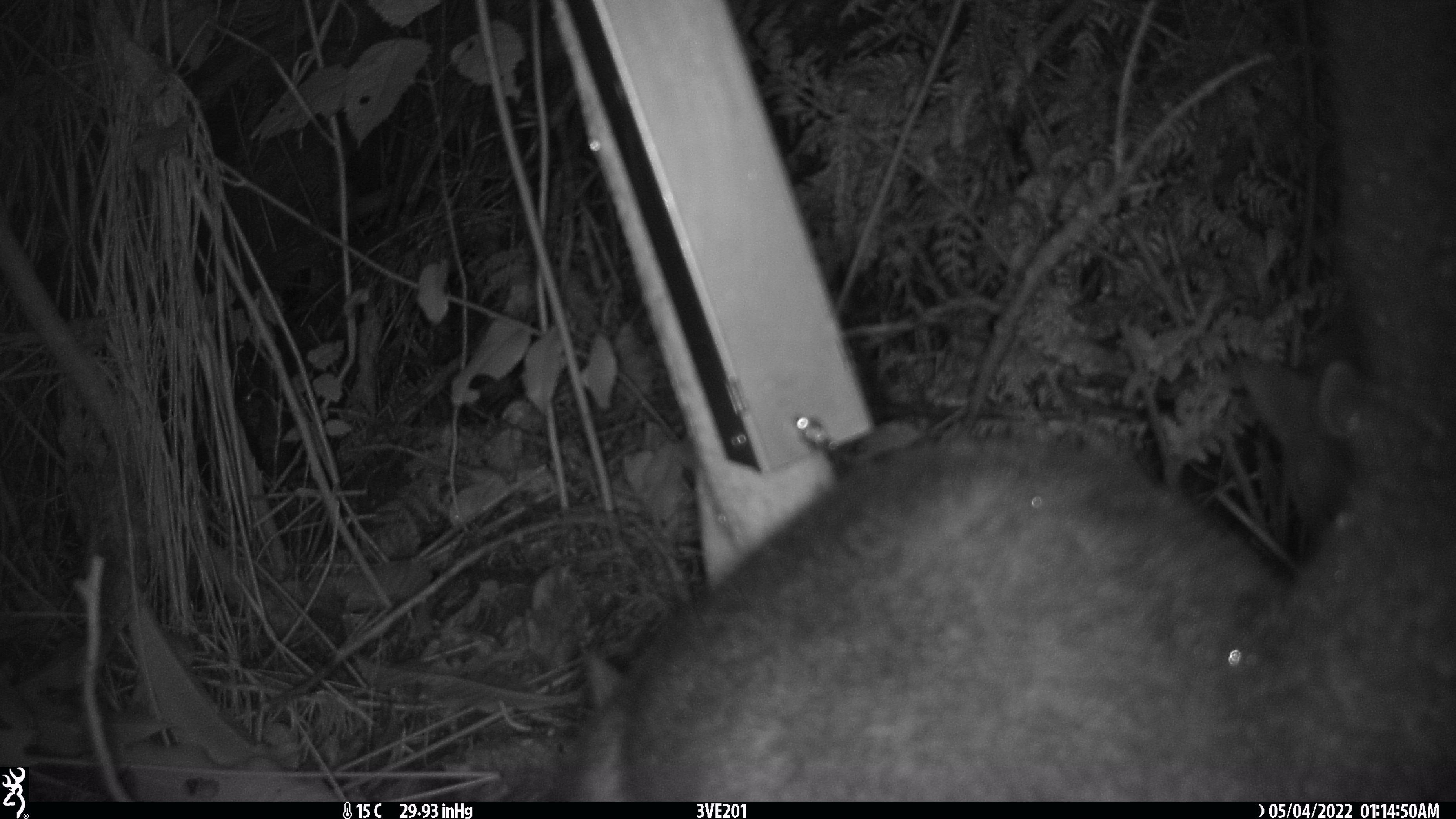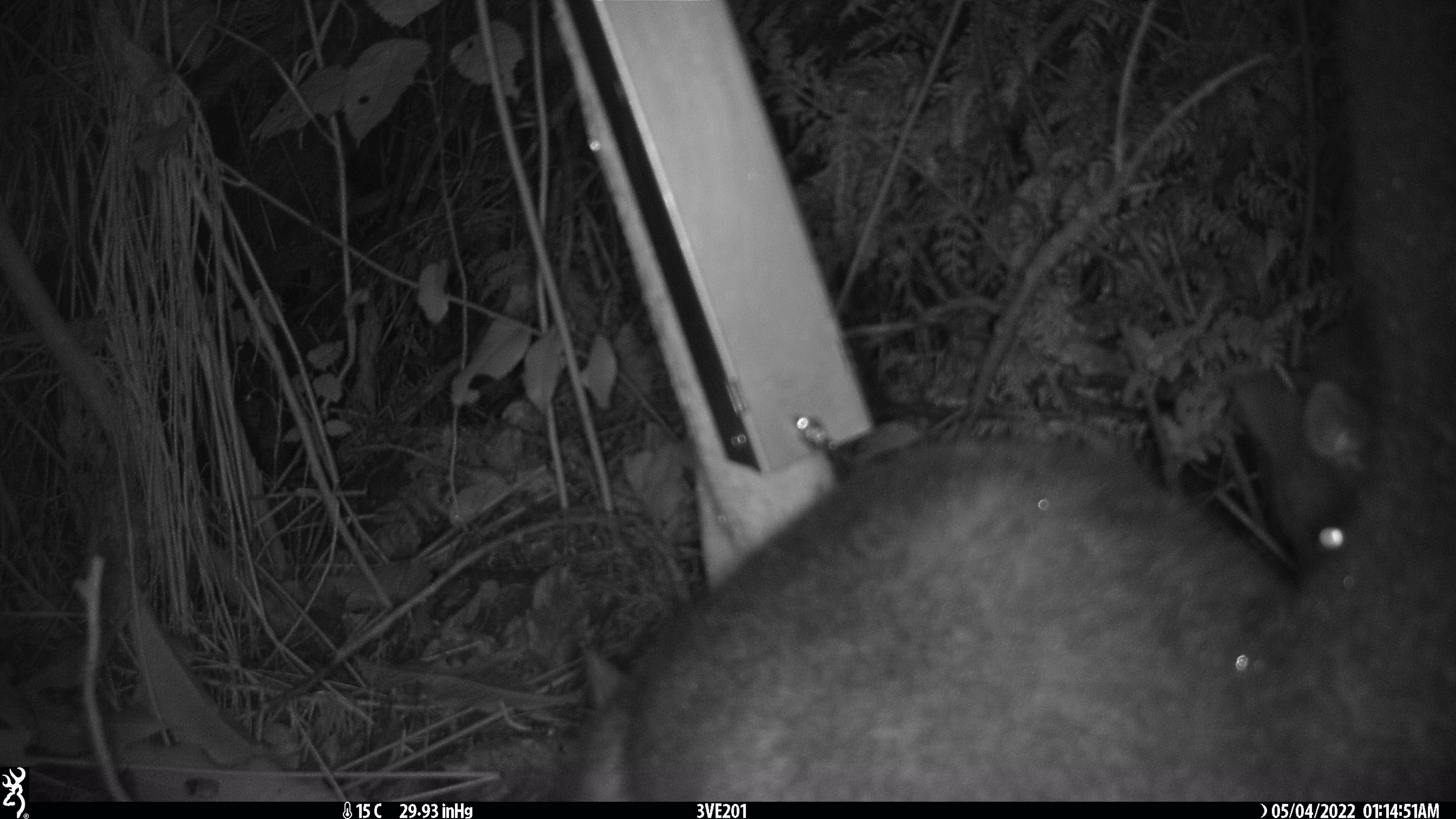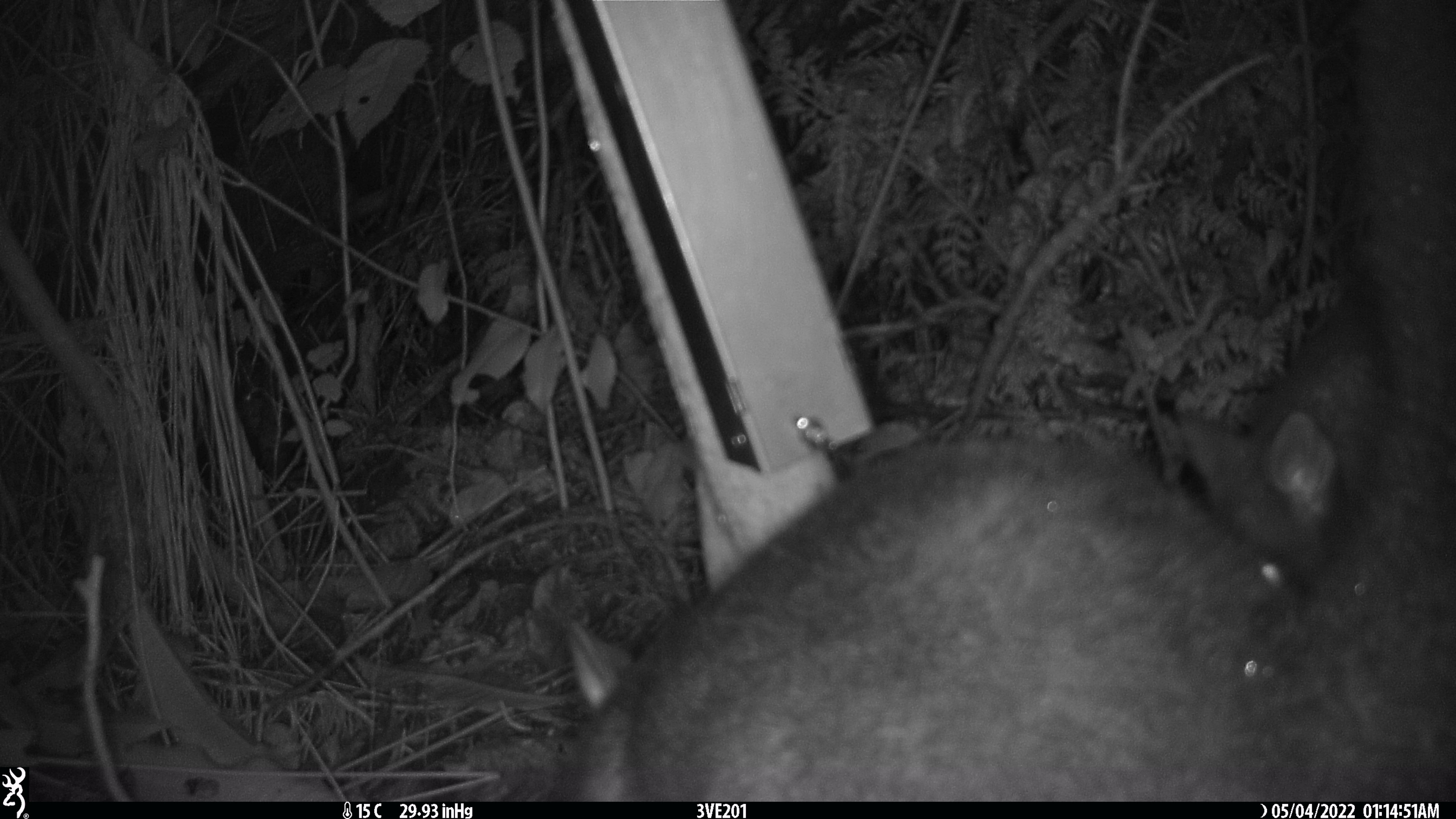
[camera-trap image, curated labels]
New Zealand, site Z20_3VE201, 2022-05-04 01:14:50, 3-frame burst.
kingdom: Animalia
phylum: Chordata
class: Mammalia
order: Diprotodontia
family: Phalangeridae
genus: Trichosurus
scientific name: Trichosurus vulpecula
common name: common brushtail possum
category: possum